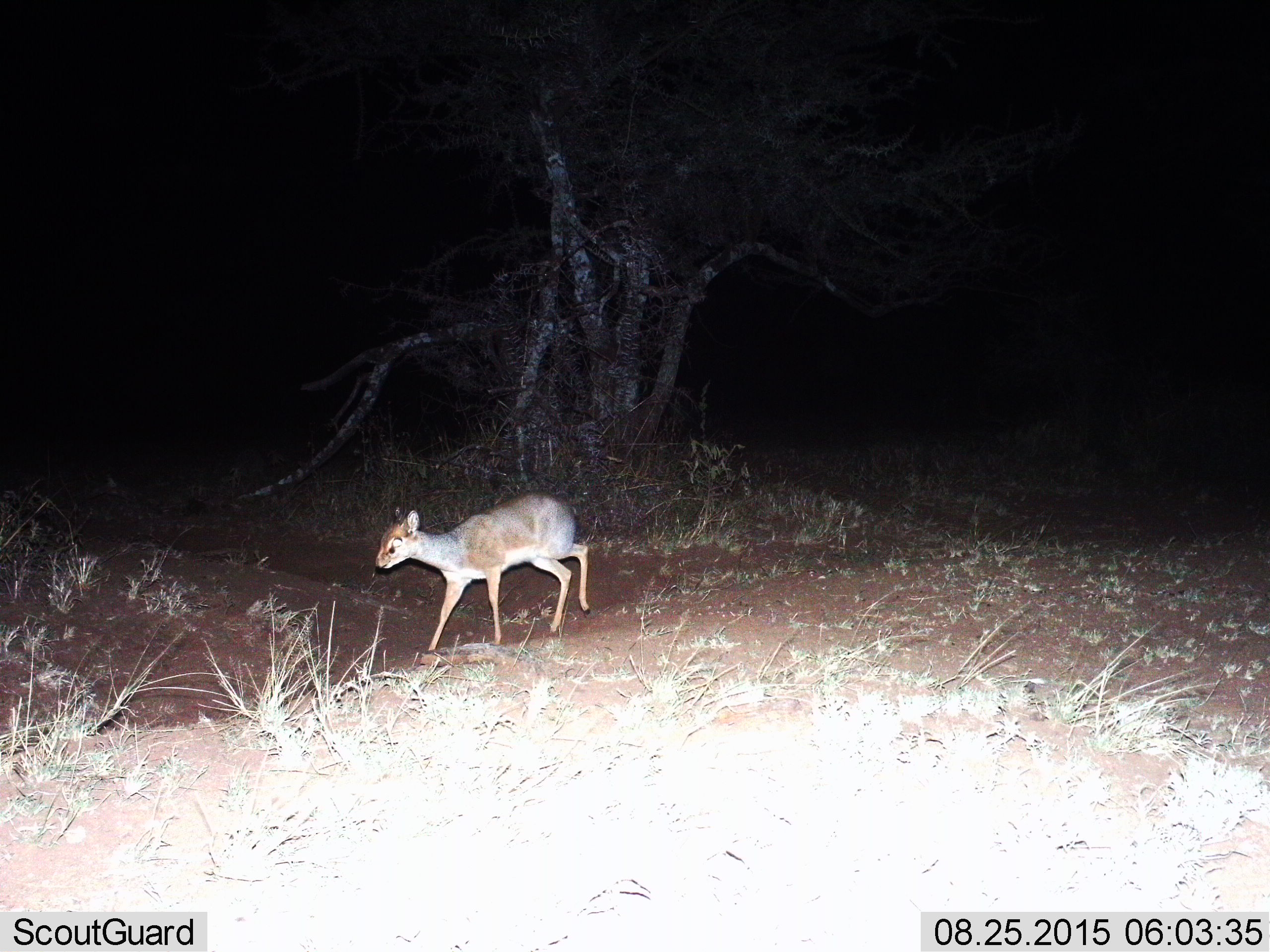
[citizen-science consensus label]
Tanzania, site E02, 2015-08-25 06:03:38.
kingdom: Animalia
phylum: Chordata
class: Mammalia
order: Artiodactyla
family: Bovidae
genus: Madoqua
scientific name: Madoqua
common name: dikdik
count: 1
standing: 20%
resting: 0%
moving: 80%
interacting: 0%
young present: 13%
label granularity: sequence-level